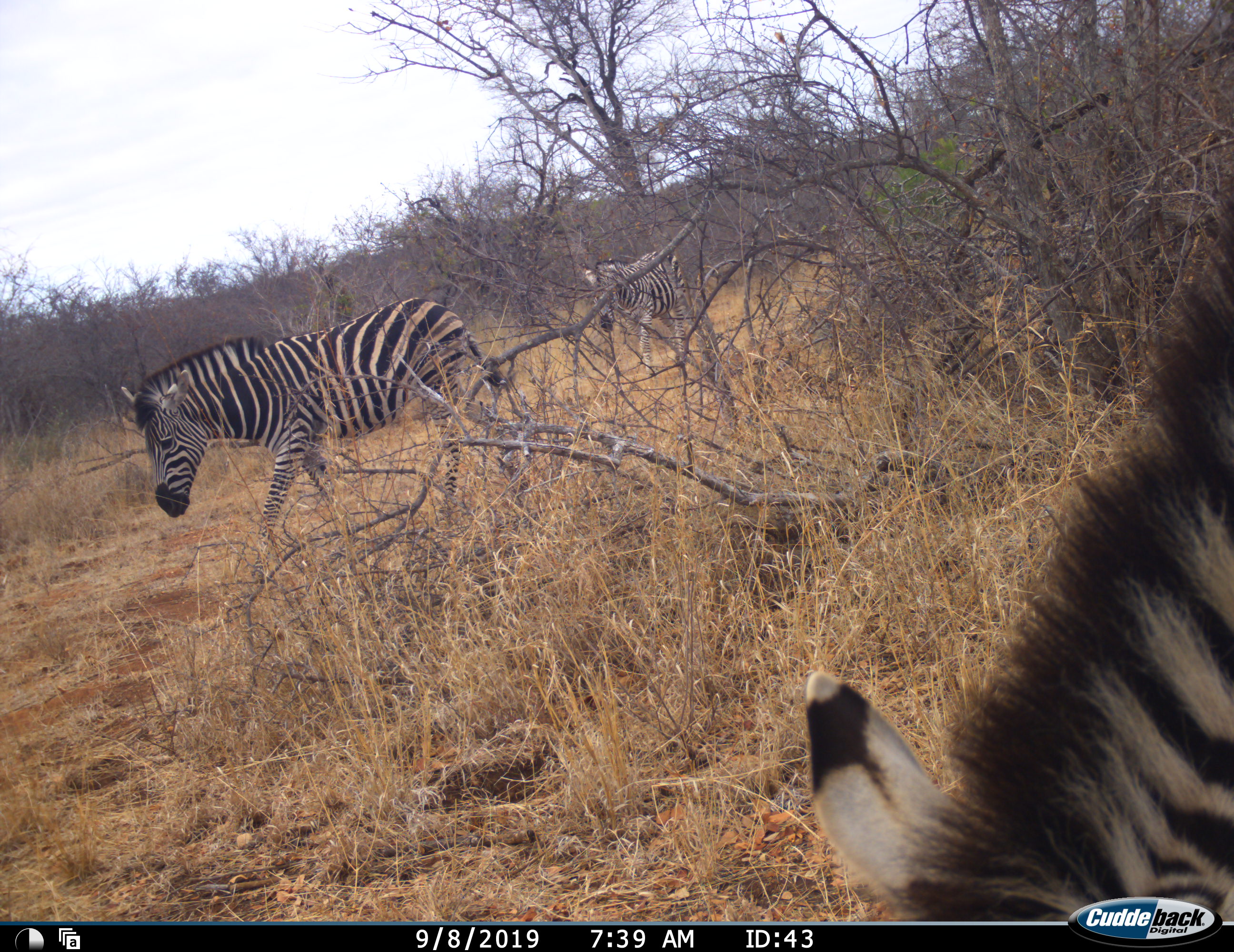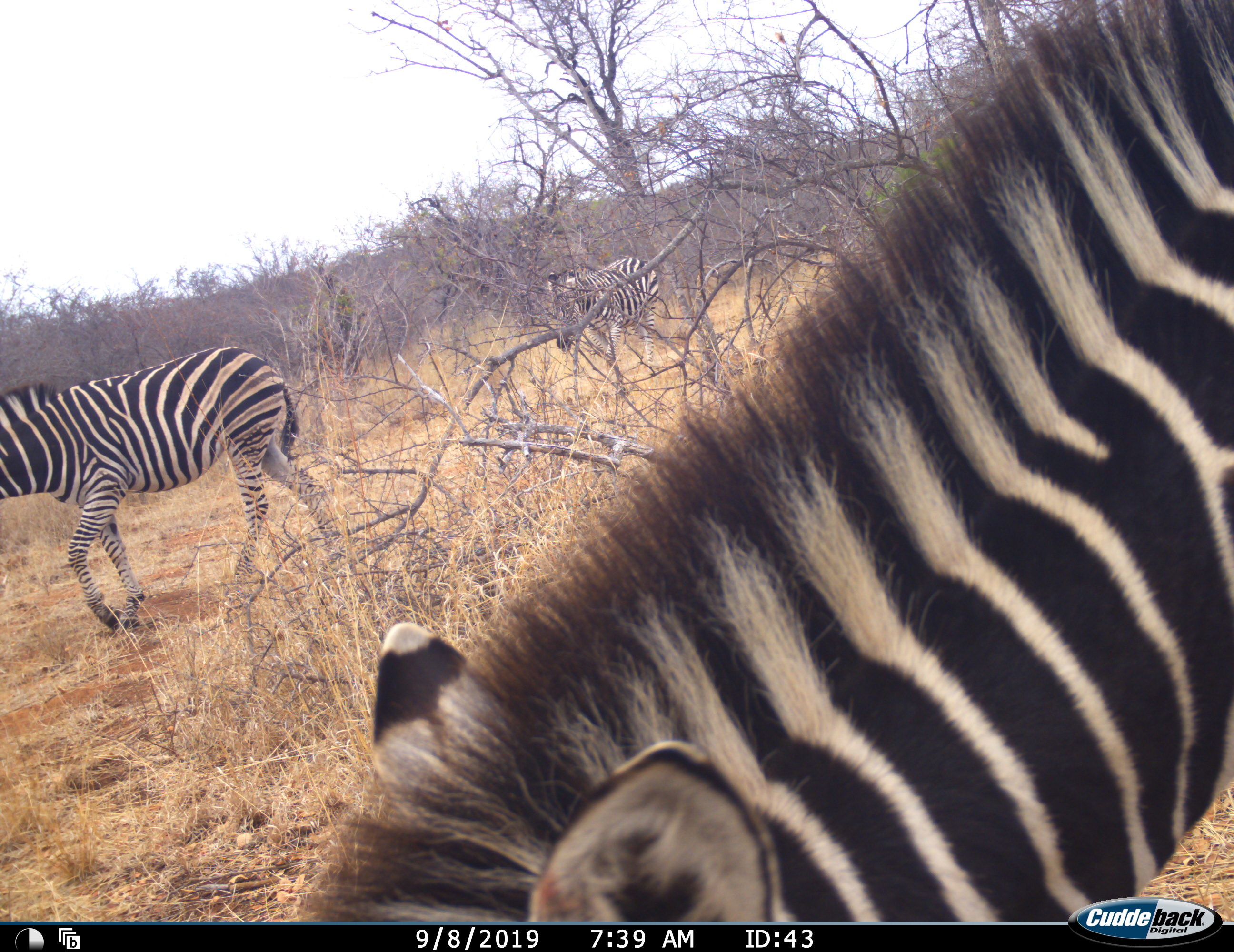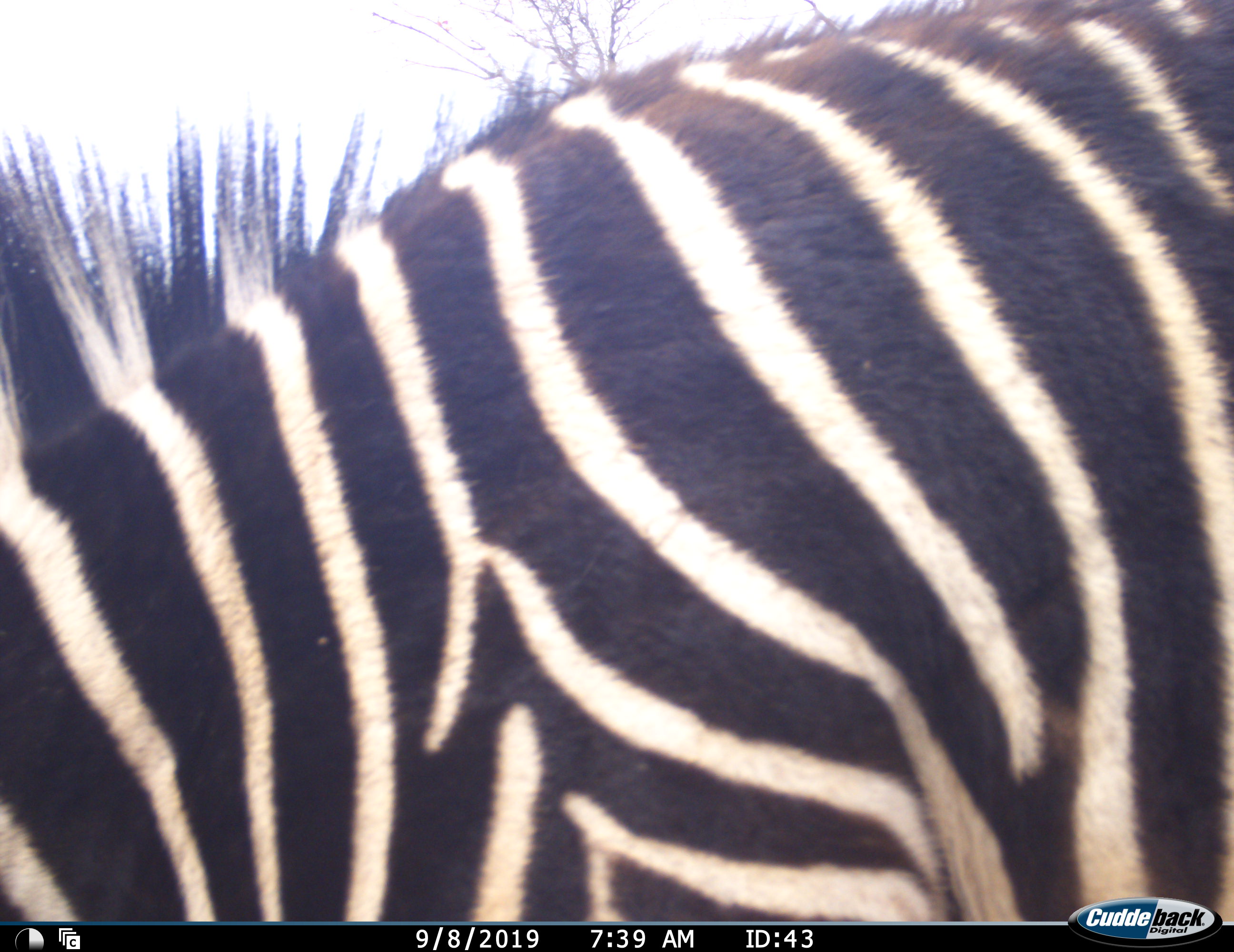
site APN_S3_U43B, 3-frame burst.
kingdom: Animalia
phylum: Chordata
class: Mammalia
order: Perissodactyla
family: Equidae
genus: Equus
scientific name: Equus quagga burchellii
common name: burchell's zebra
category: zebraburchells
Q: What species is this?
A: Zebraburchells (burchell's zebra) (Equus quagga burchellii).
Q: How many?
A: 3.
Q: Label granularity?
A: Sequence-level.